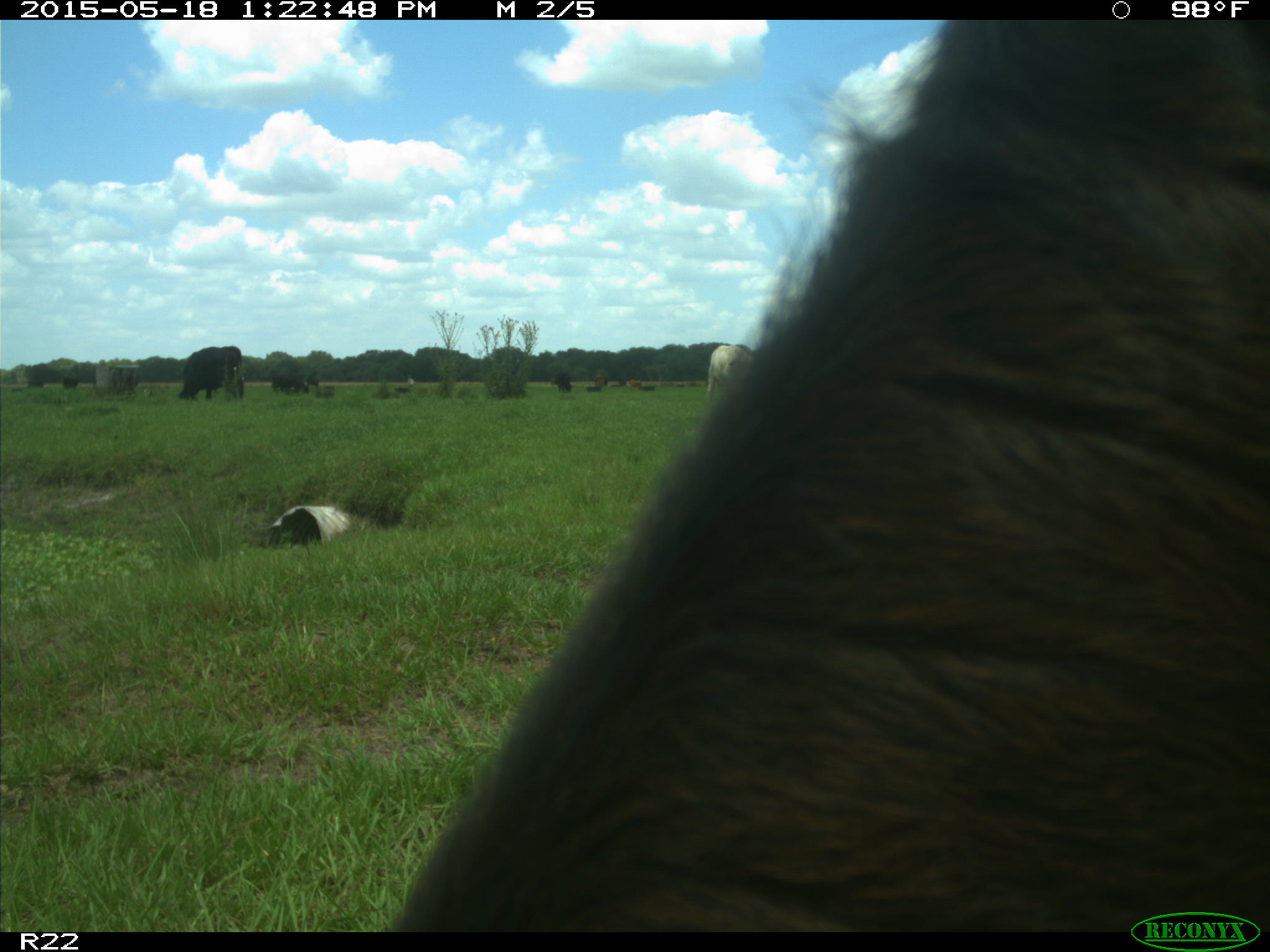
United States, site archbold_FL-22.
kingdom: Animalia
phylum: Chordata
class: Mammalia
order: Artiodactyla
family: Bovidae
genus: Bos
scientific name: Bos taurus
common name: domestic cow